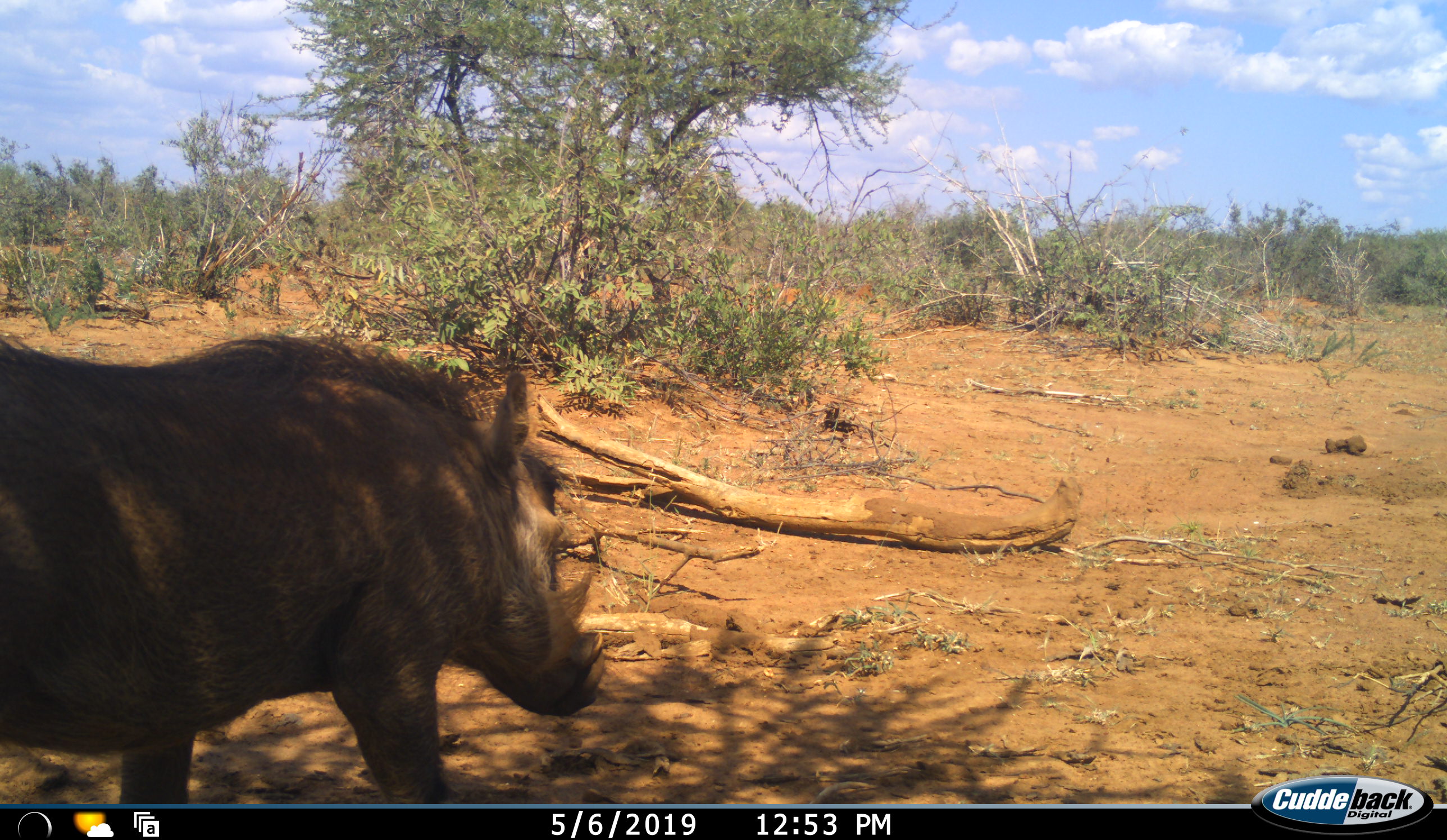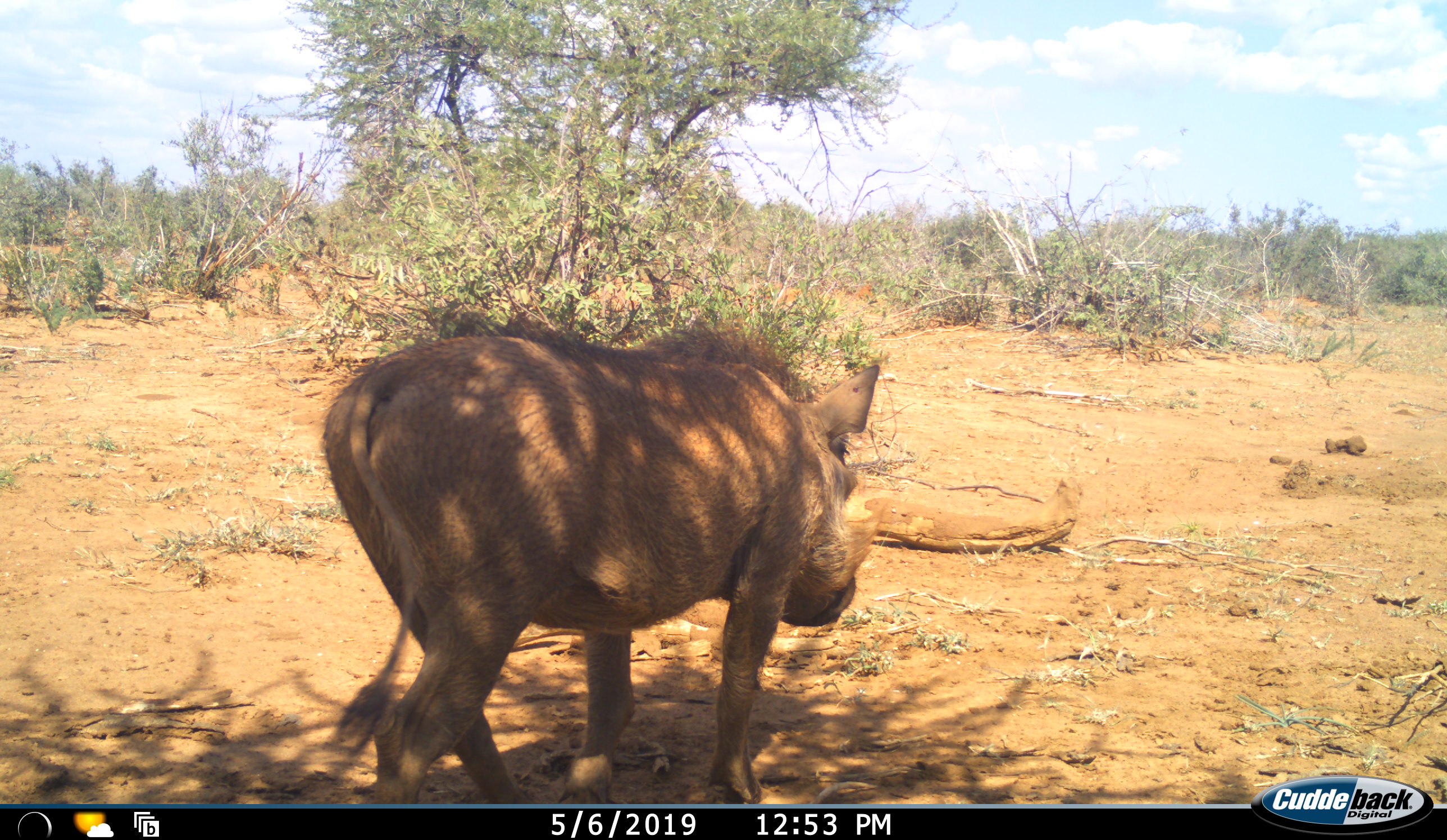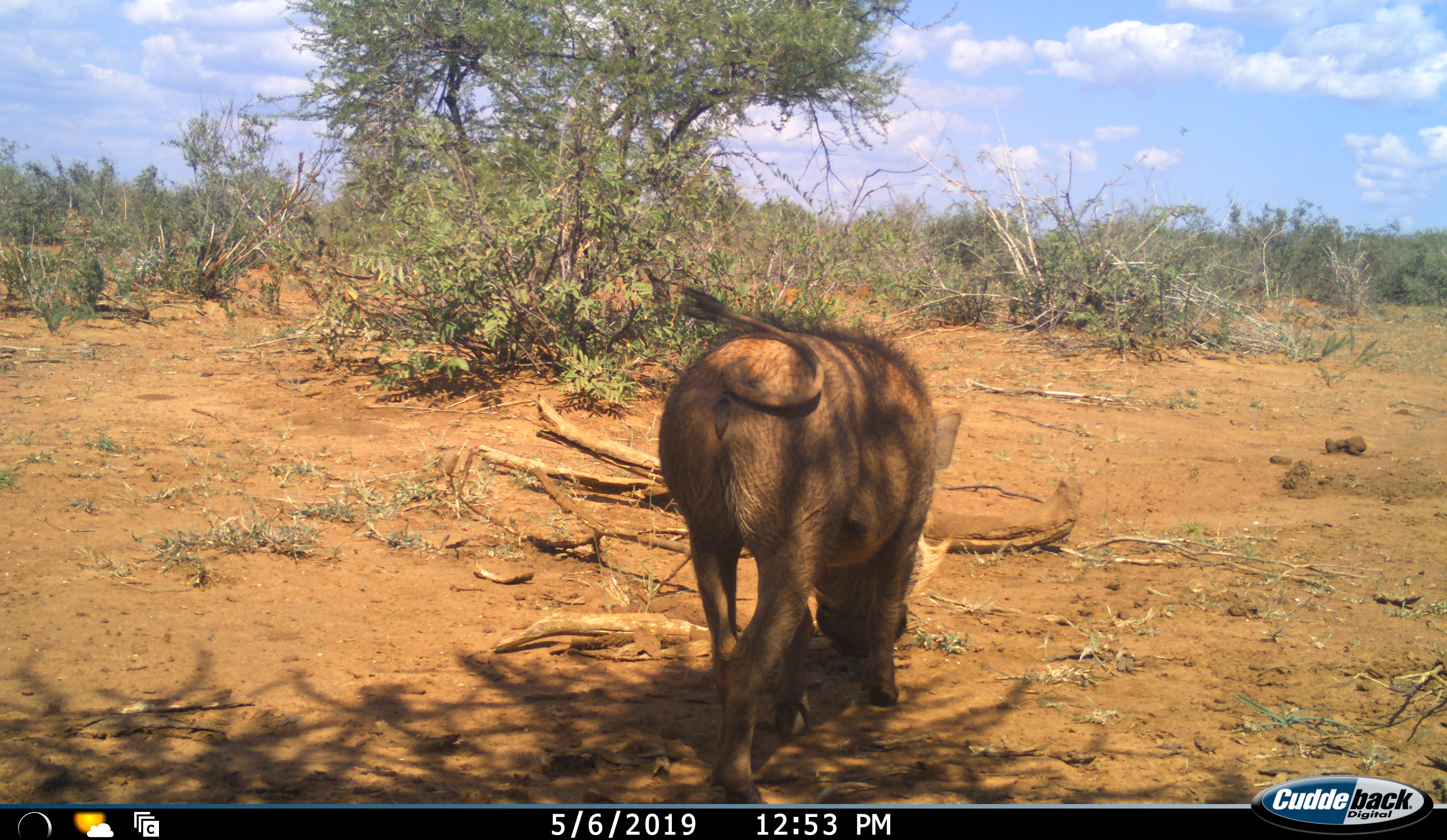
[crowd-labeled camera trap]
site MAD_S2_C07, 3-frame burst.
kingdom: Animalia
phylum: Chordata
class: Mammalia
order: Artiodactyla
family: Suidae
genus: Phacochoerus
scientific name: Phacochoerus africanus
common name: warthog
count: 1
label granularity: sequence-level